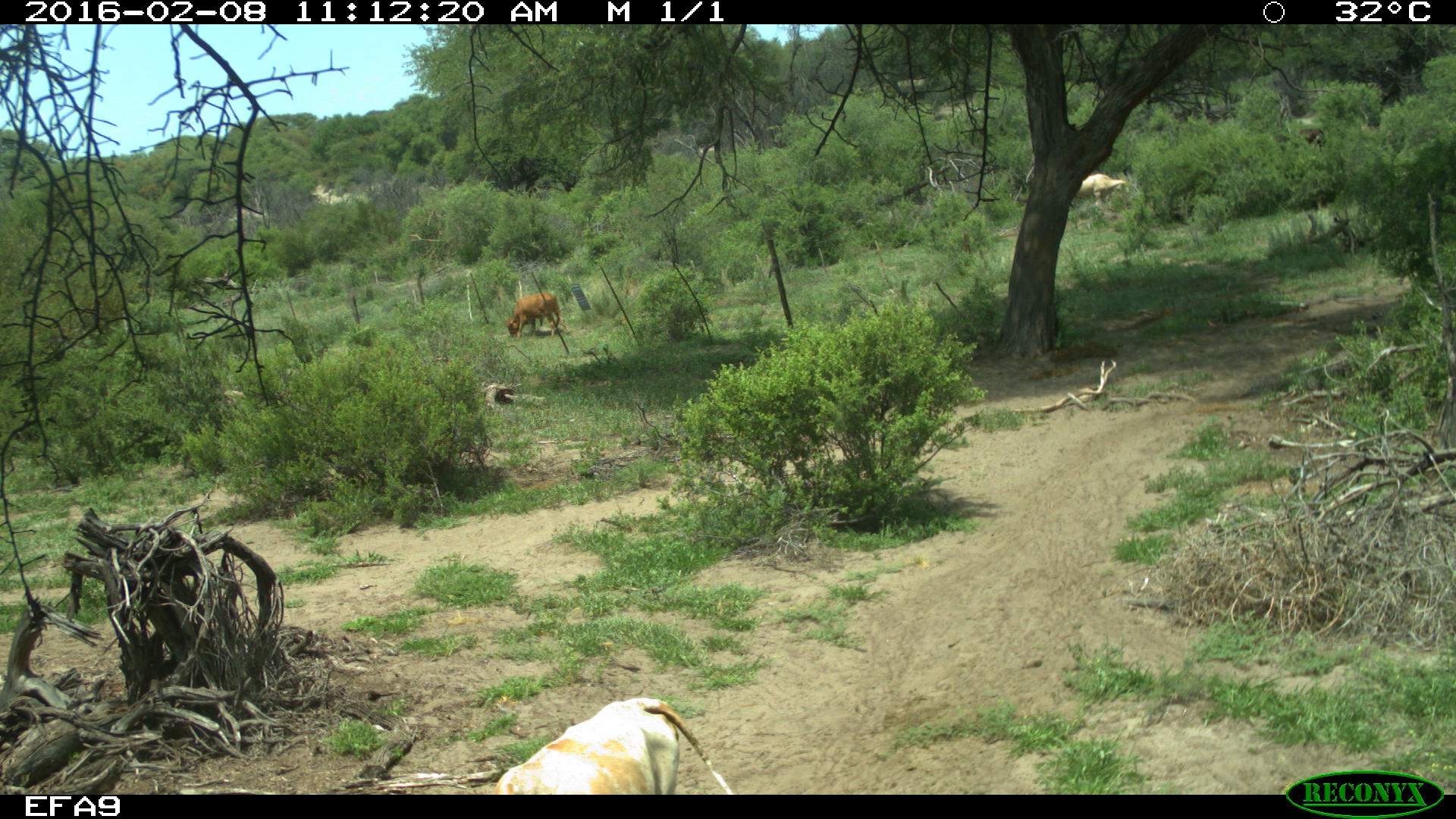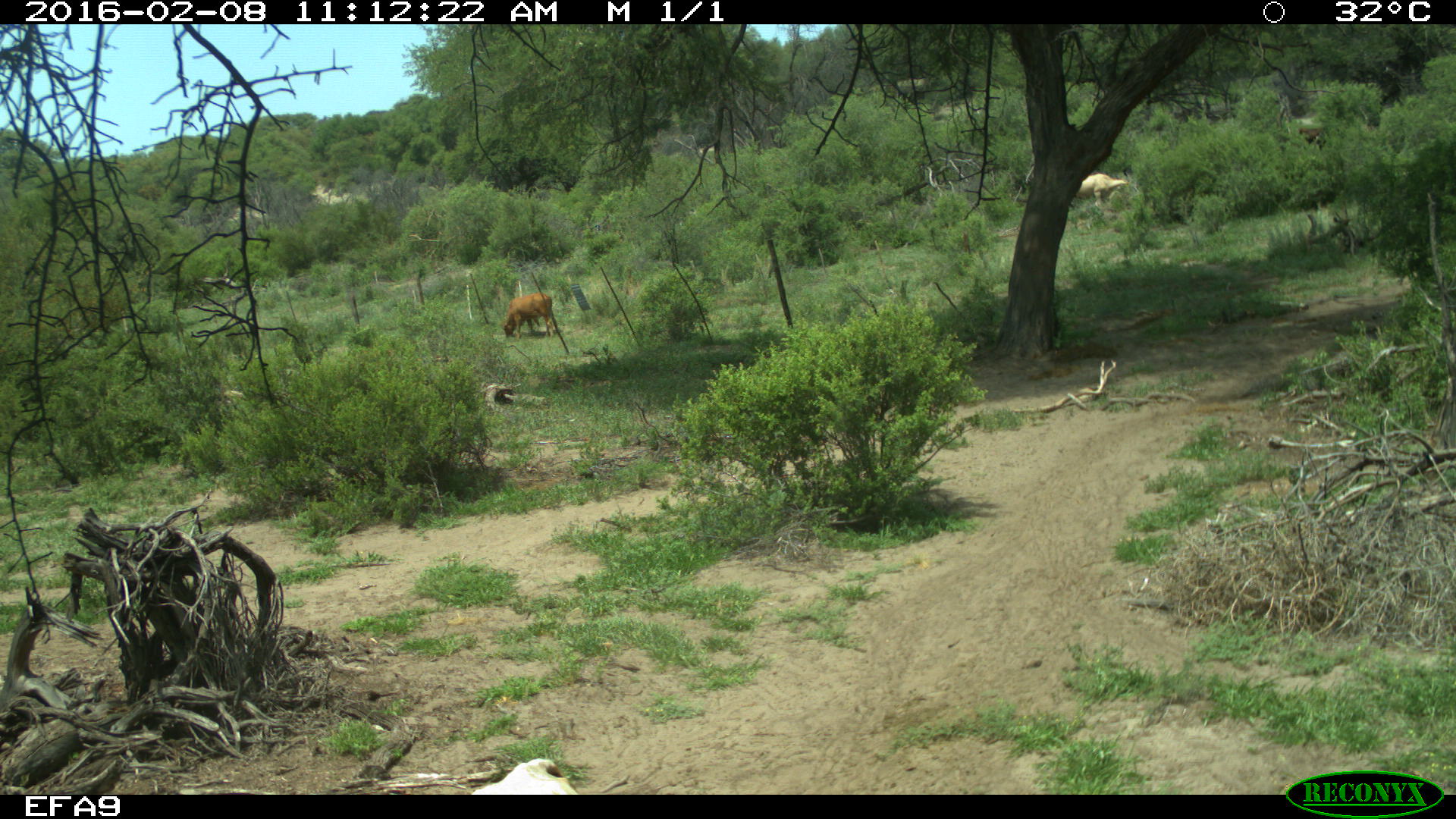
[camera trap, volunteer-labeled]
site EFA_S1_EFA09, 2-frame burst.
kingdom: Animalia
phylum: Chordata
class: Mammalia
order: Artiodactyla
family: Bovidae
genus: Bos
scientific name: Bos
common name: cattle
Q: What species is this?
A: Cattle (Bos).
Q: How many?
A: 2.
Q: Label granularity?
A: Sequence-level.